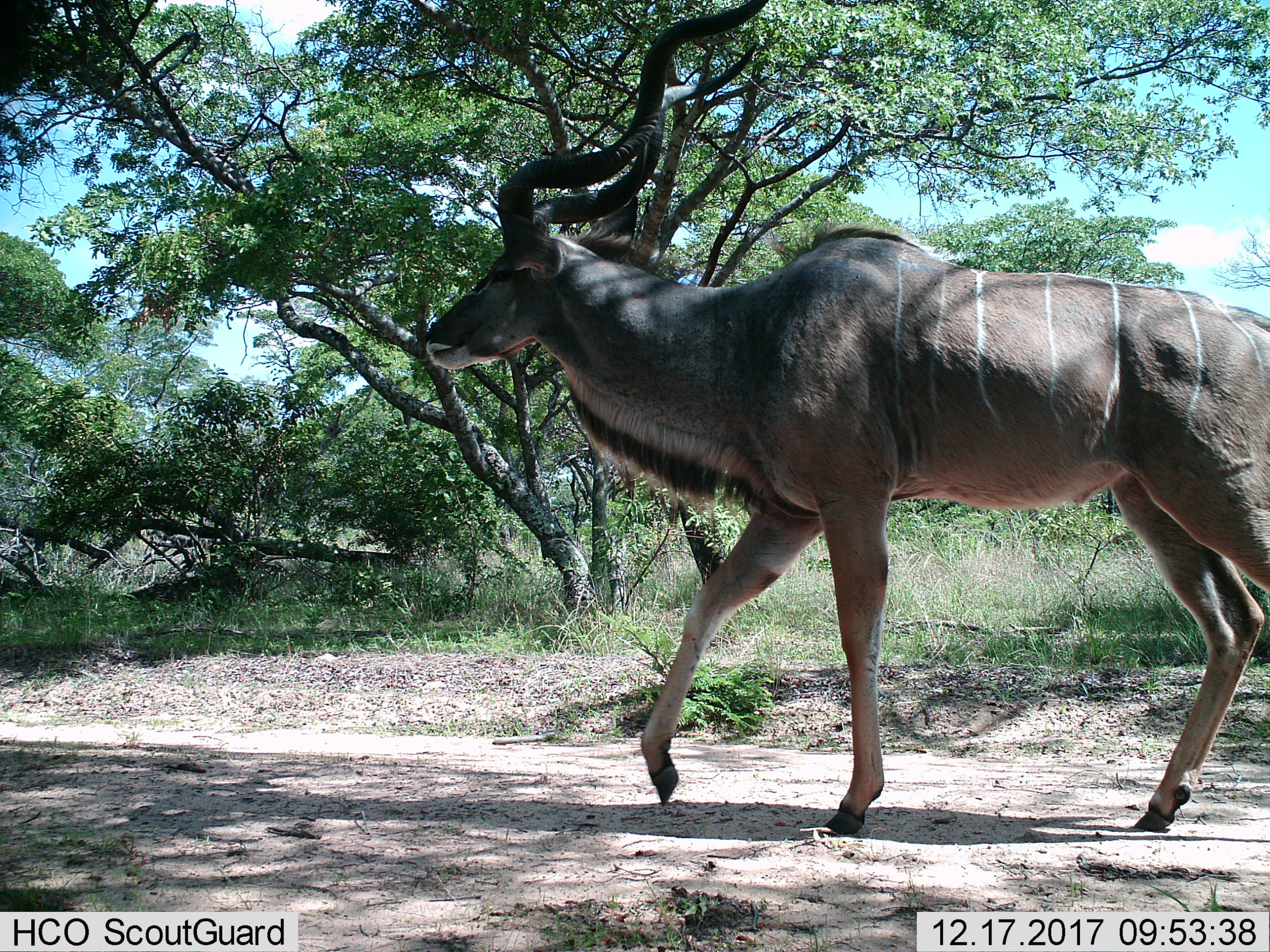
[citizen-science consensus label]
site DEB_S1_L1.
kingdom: Animalia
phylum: Chordata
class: Mammalia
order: Artiodactyla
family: Bovidae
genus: Tragelaphus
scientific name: Tragelaphus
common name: kudu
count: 1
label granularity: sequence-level